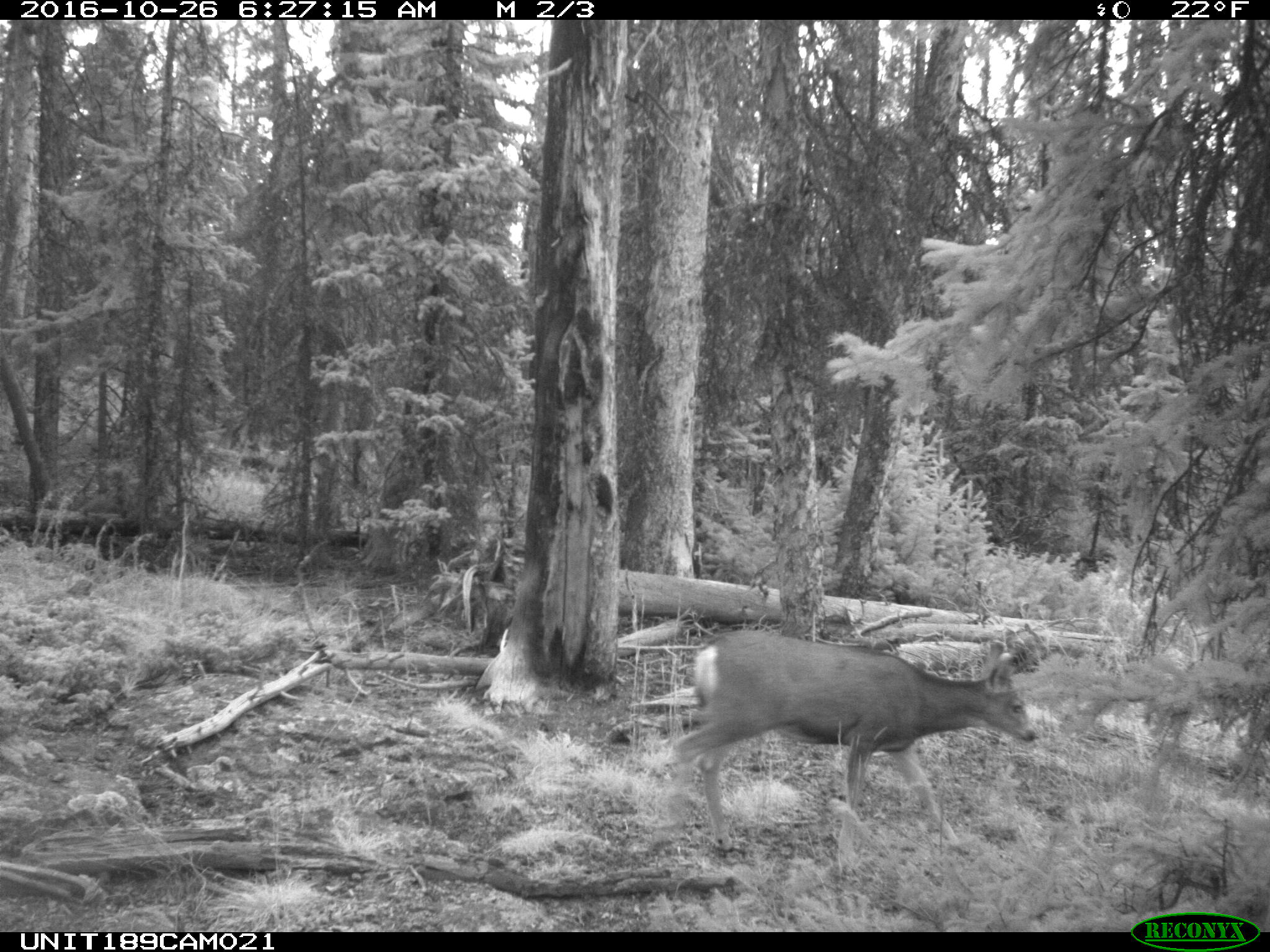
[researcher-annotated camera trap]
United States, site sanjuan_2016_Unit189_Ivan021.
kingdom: Animalia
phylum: Chordata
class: Mammalia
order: Artiodactyla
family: Cervidae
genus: Odocoileus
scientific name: Odocoileus hemionus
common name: mule deer